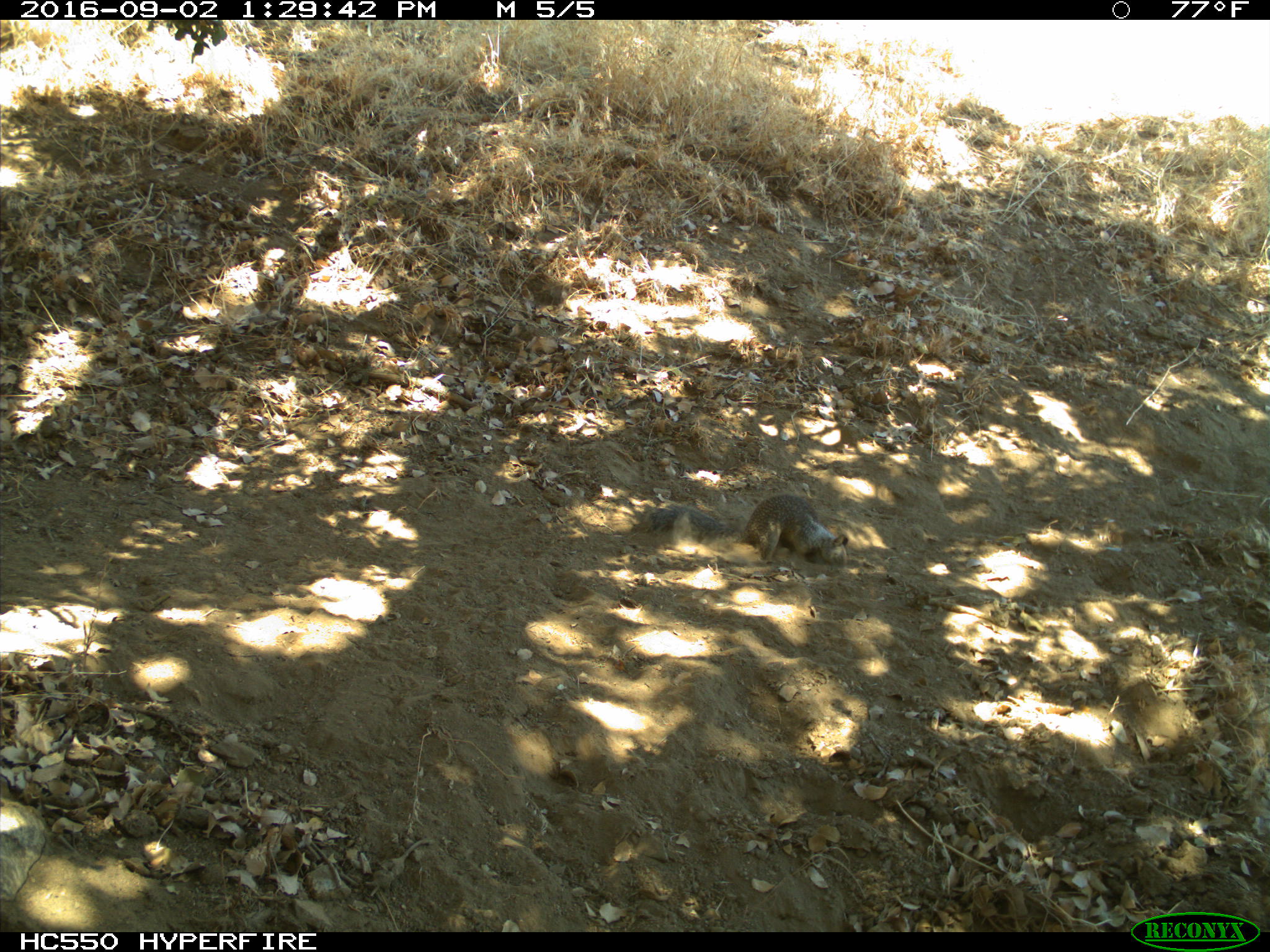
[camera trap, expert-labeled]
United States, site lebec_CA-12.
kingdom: Animalia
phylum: Chordata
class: Mammalia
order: Rodentia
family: Sciuridae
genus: Otospermophilus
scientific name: Otospermophilus beecheyi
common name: california ground squirrel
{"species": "Otospermophilus beecheyi (california ground squirrel)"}